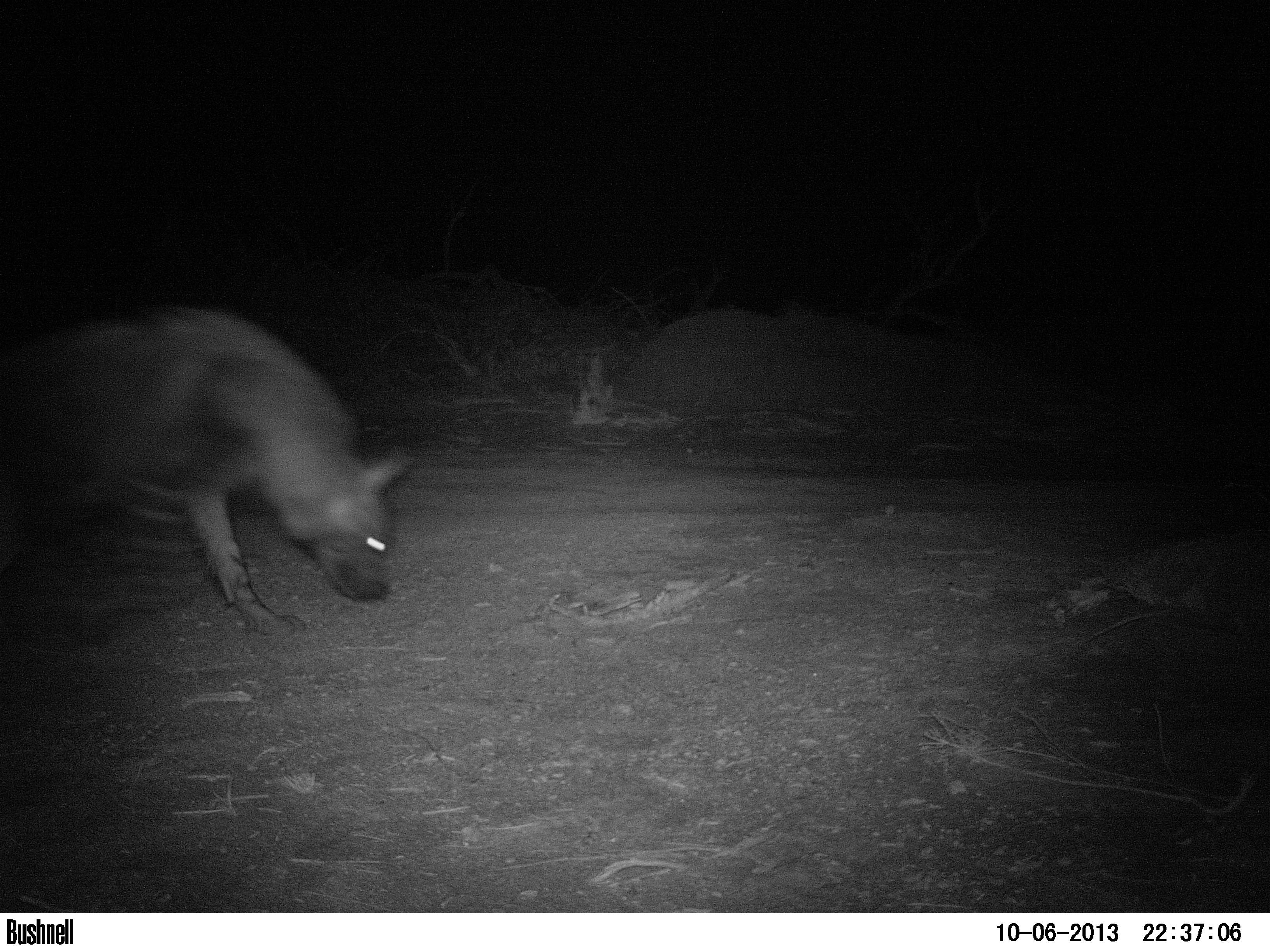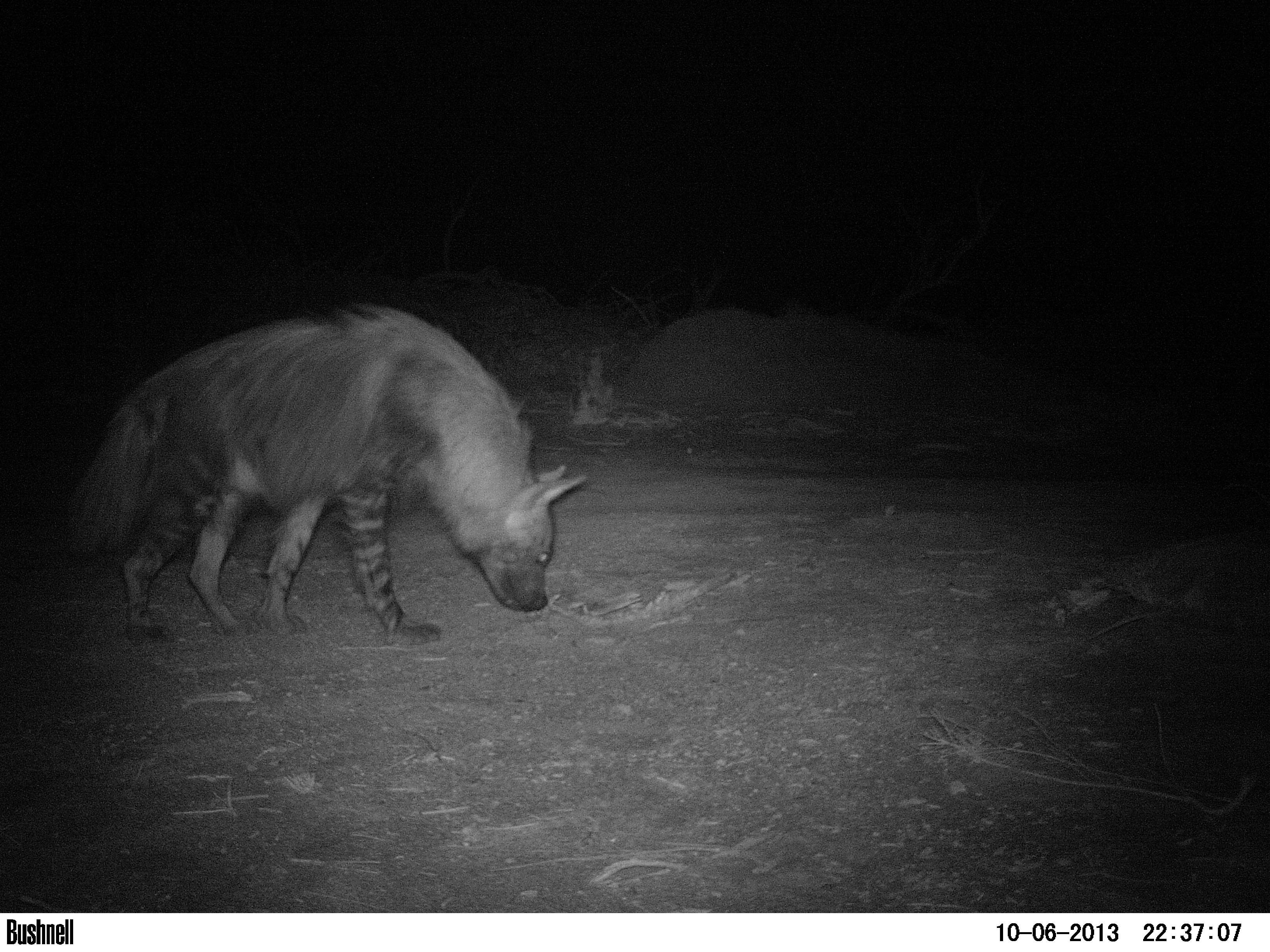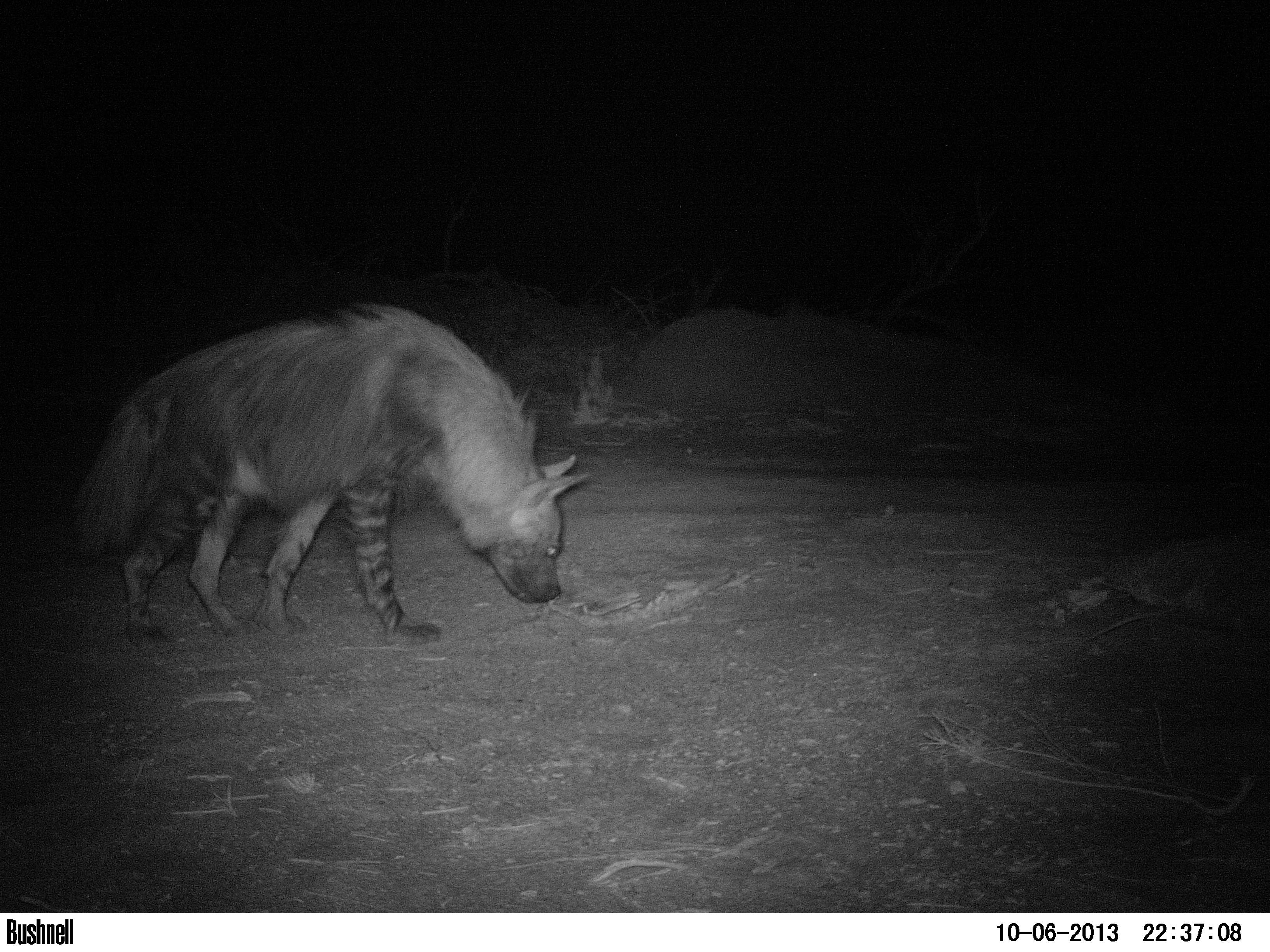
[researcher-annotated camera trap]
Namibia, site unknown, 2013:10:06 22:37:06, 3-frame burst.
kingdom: Animalia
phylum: Chordata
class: Mammalia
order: Carnivora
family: Hyaenidae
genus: Parahyaena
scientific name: Parahyaena brunnea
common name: brown hyena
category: hyaena brunnea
Hyaena brunnea (brown hyena) (Parahyaena brunnea).